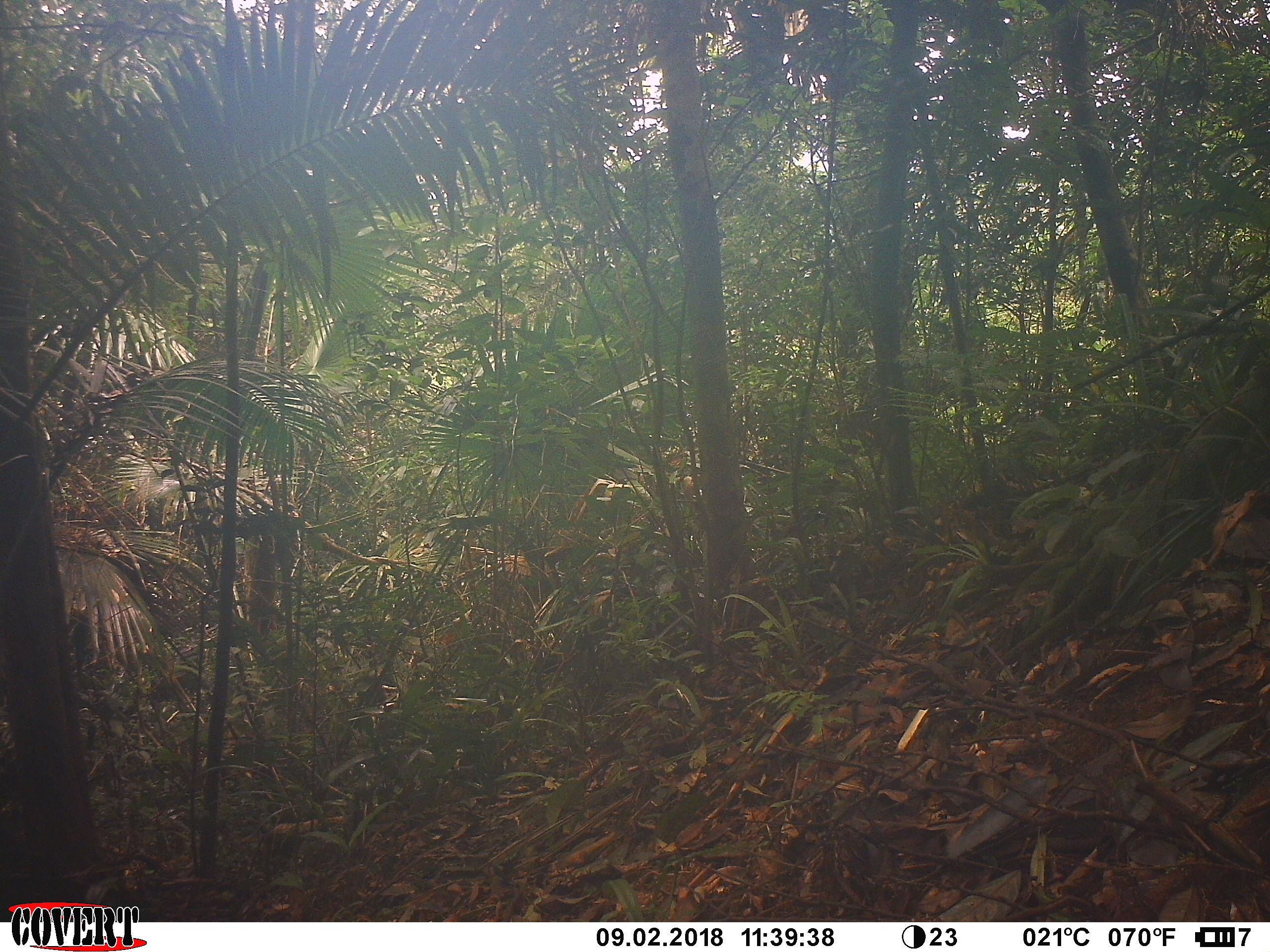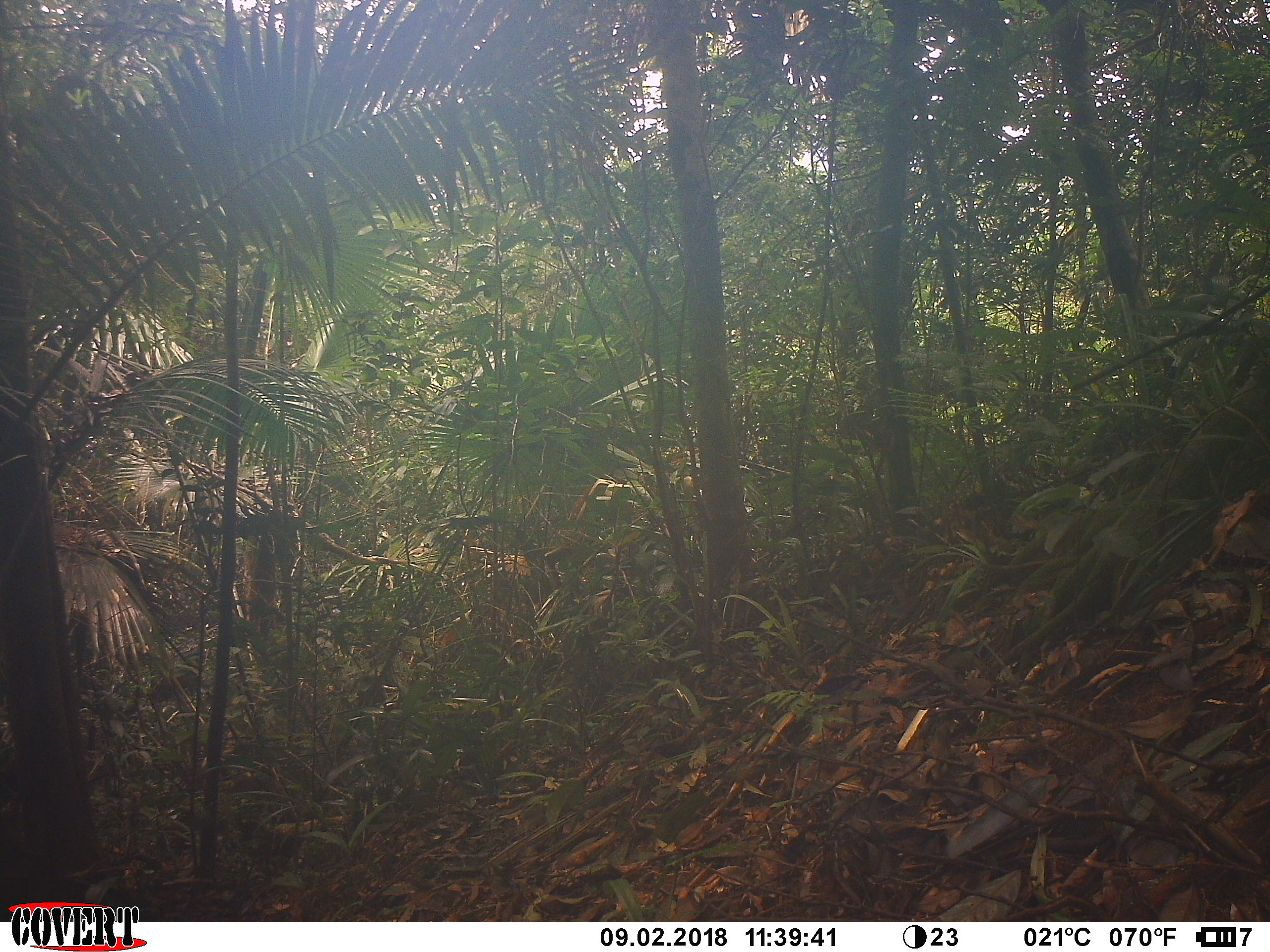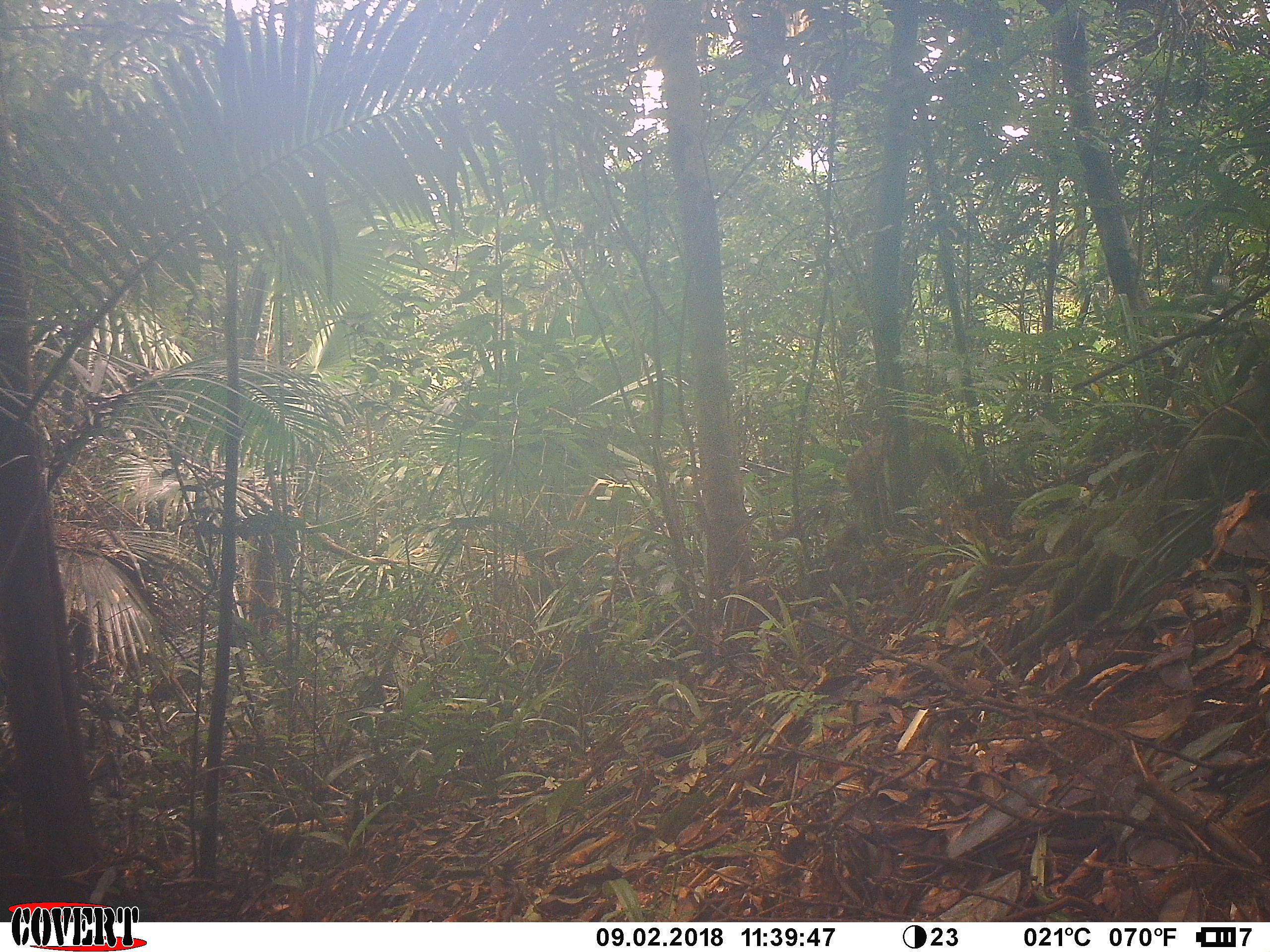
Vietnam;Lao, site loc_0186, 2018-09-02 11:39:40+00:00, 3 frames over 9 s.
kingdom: Animalia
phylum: Chordata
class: Mammalia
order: Primates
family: Cercopithecidae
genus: Macaca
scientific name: Macaca arctoides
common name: stump-tailed macaque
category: stump tailed macaque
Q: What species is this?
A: Stump tailed macaque (stump-tailed macaque) (Macaca arctoides).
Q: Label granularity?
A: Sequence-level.